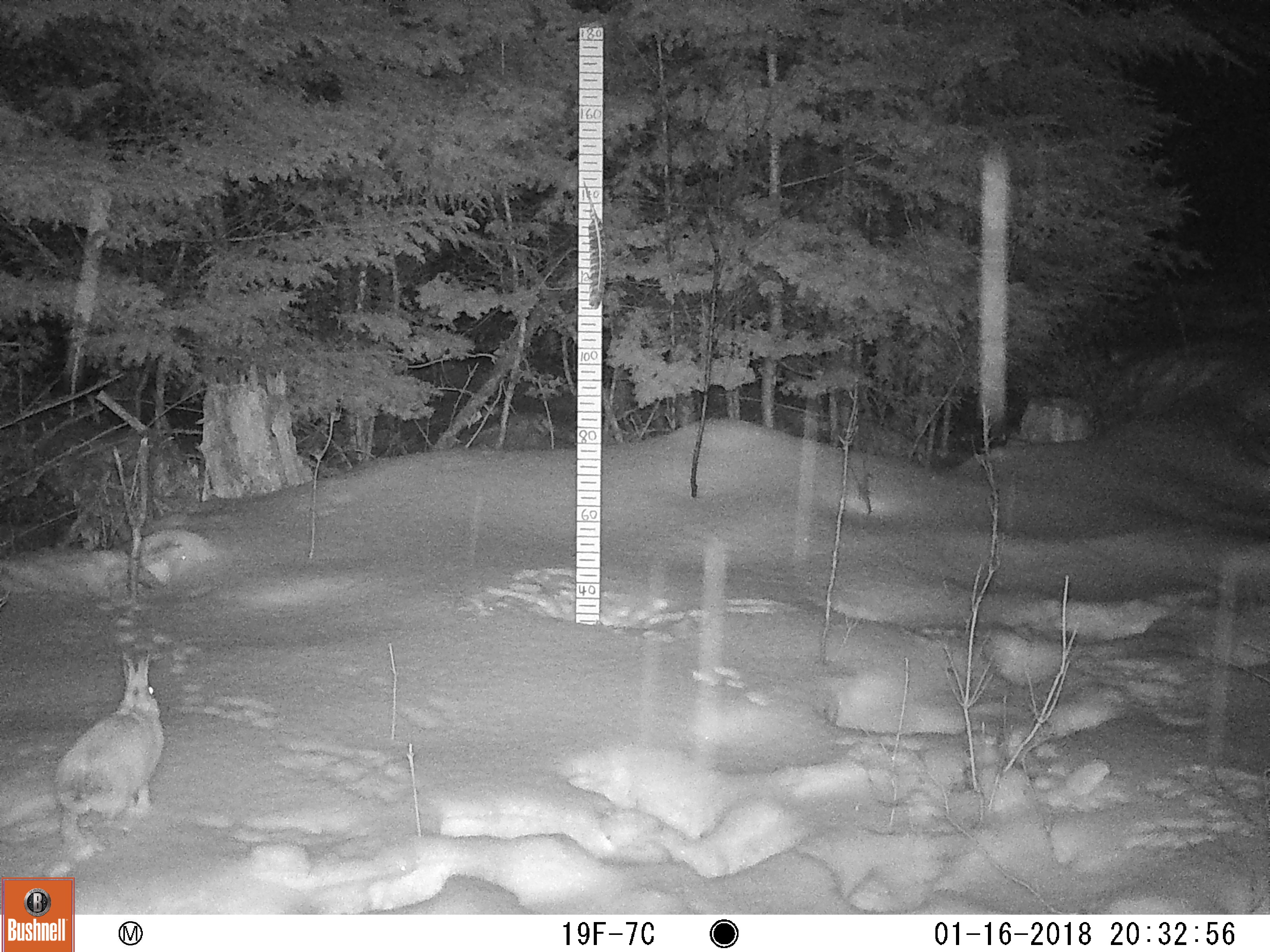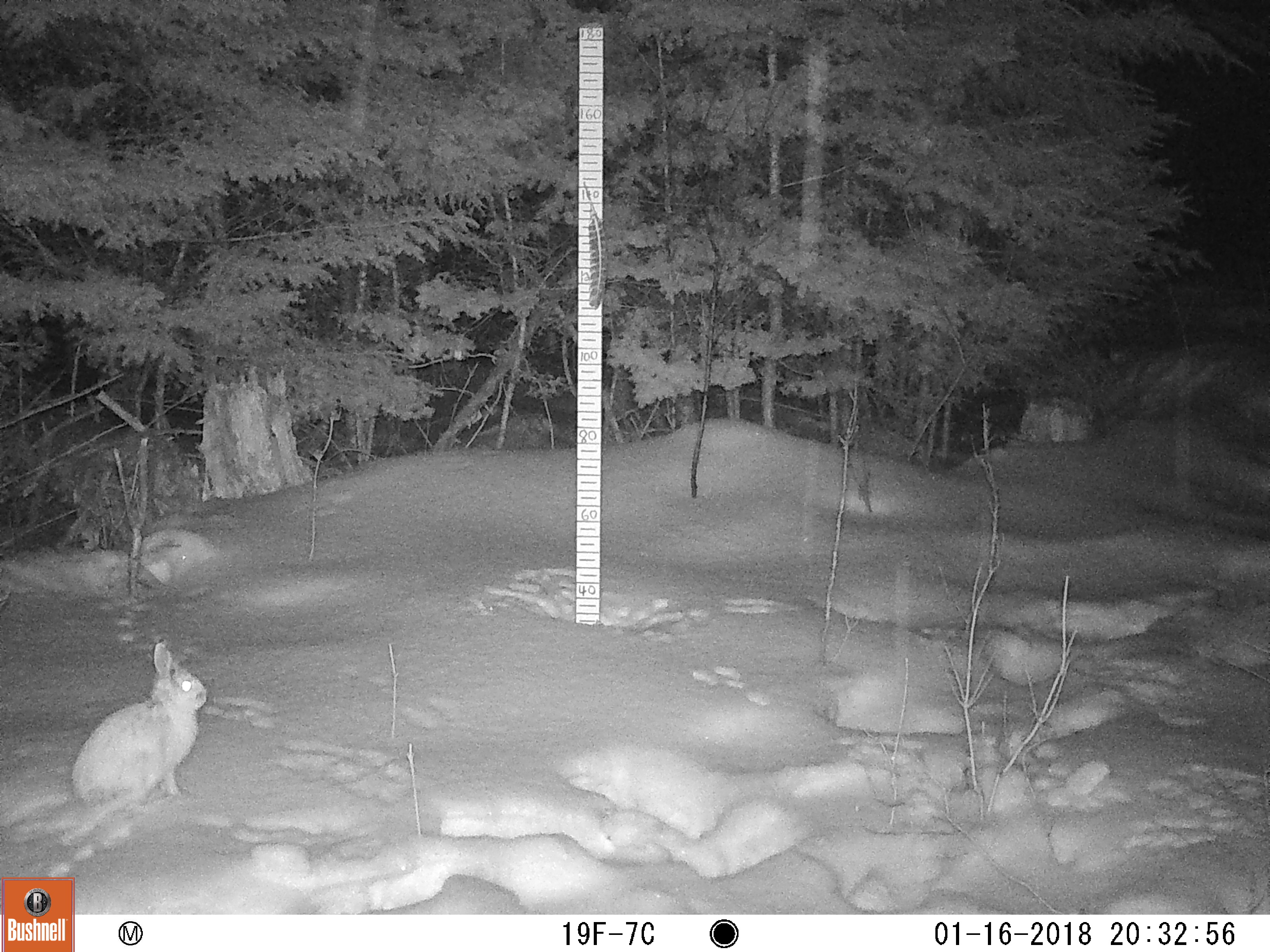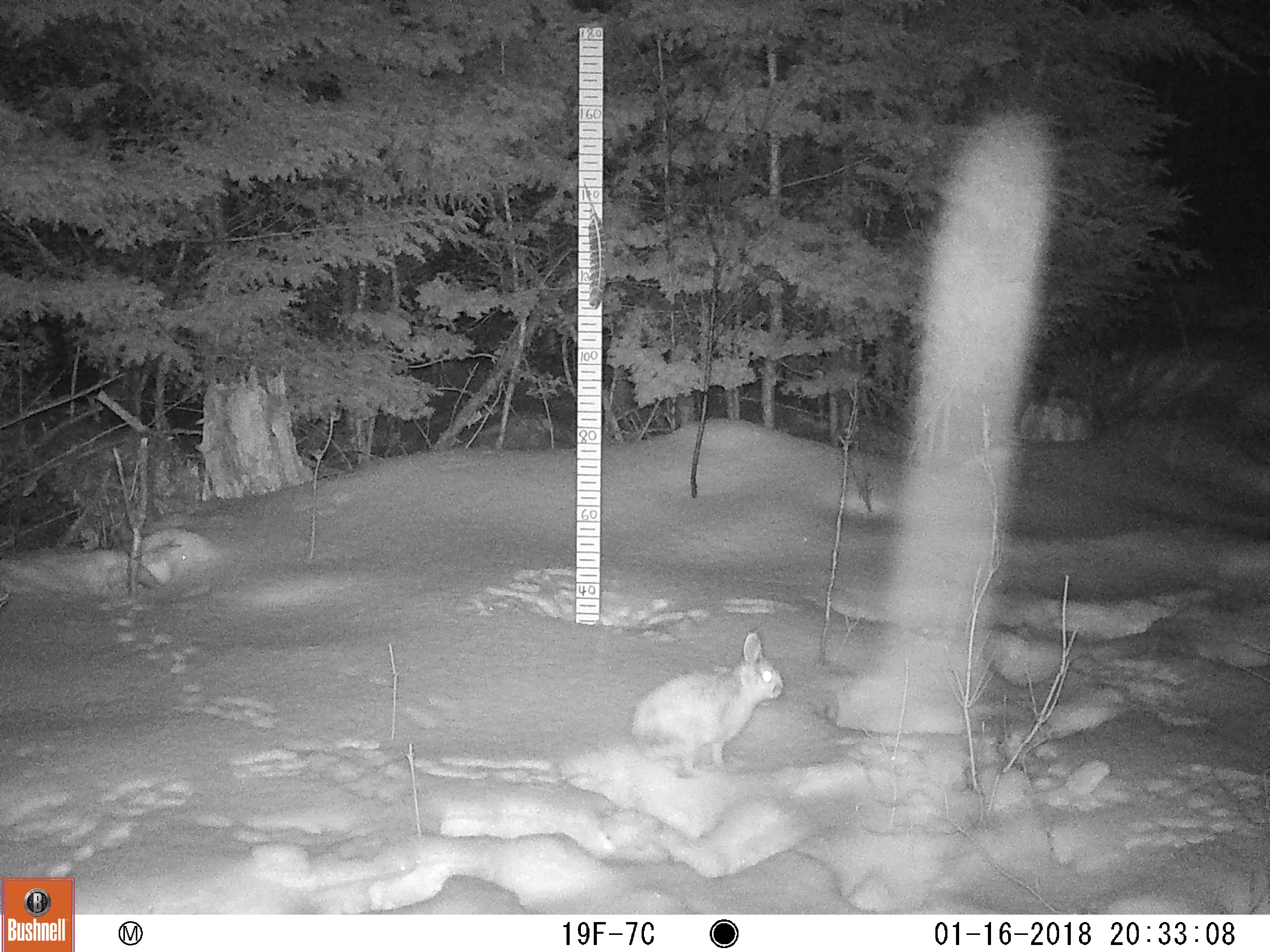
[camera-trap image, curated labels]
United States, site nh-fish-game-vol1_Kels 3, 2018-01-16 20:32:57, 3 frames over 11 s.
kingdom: Animalia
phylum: Chordata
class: Mammalia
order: Lagomorpha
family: Leporidae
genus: Lepus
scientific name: Lepus americanus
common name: snowshoe hare